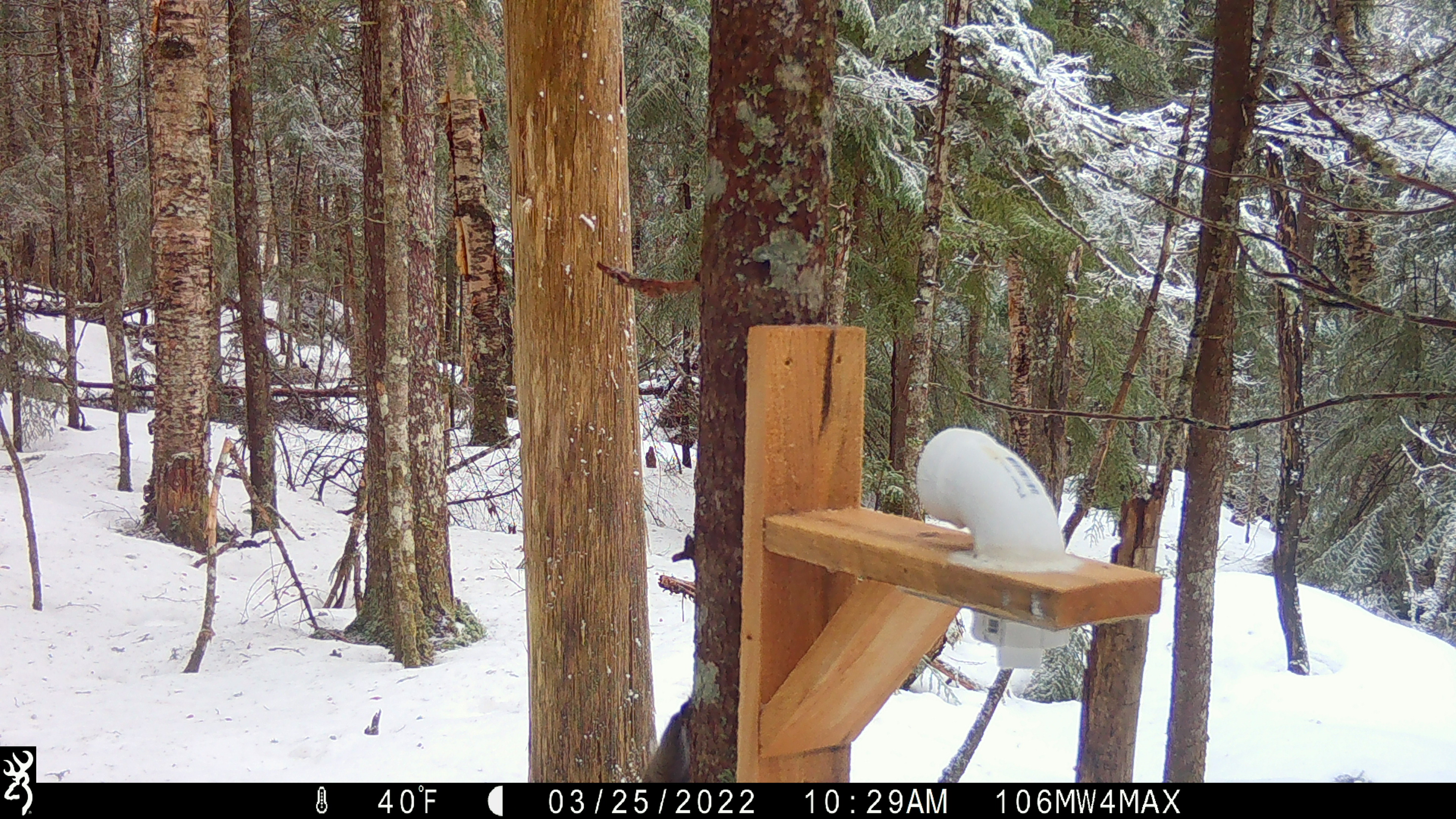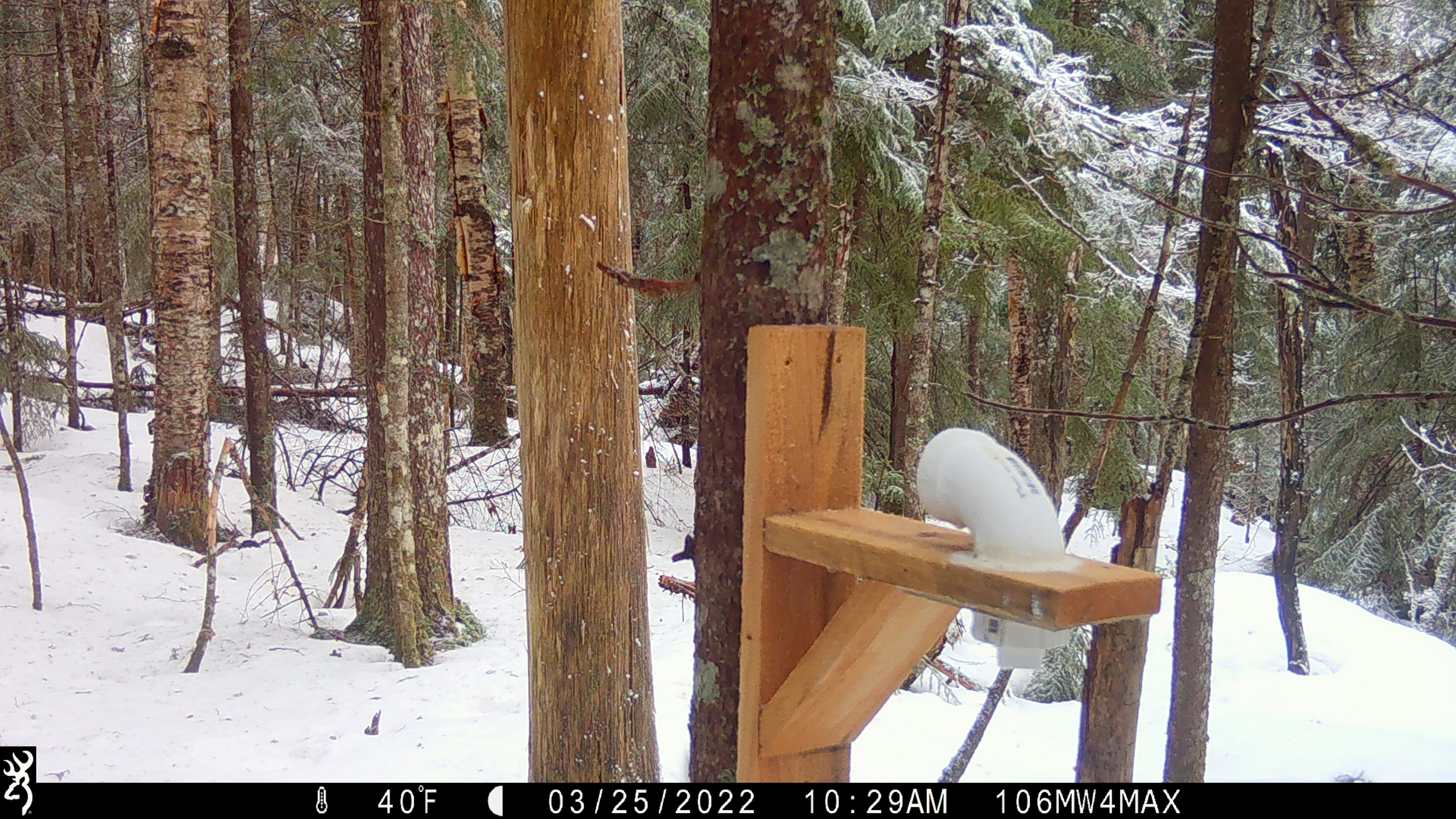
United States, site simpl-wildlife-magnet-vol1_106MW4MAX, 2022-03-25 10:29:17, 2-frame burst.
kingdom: Animalia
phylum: Chordata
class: Mammalia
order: Rodentia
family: Sciuridae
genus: Tamiasciurus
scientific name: Tamiasciurus hudsonicus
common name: red squirrel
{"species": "red squirrel (Tamiasciurus hudsonicus)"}